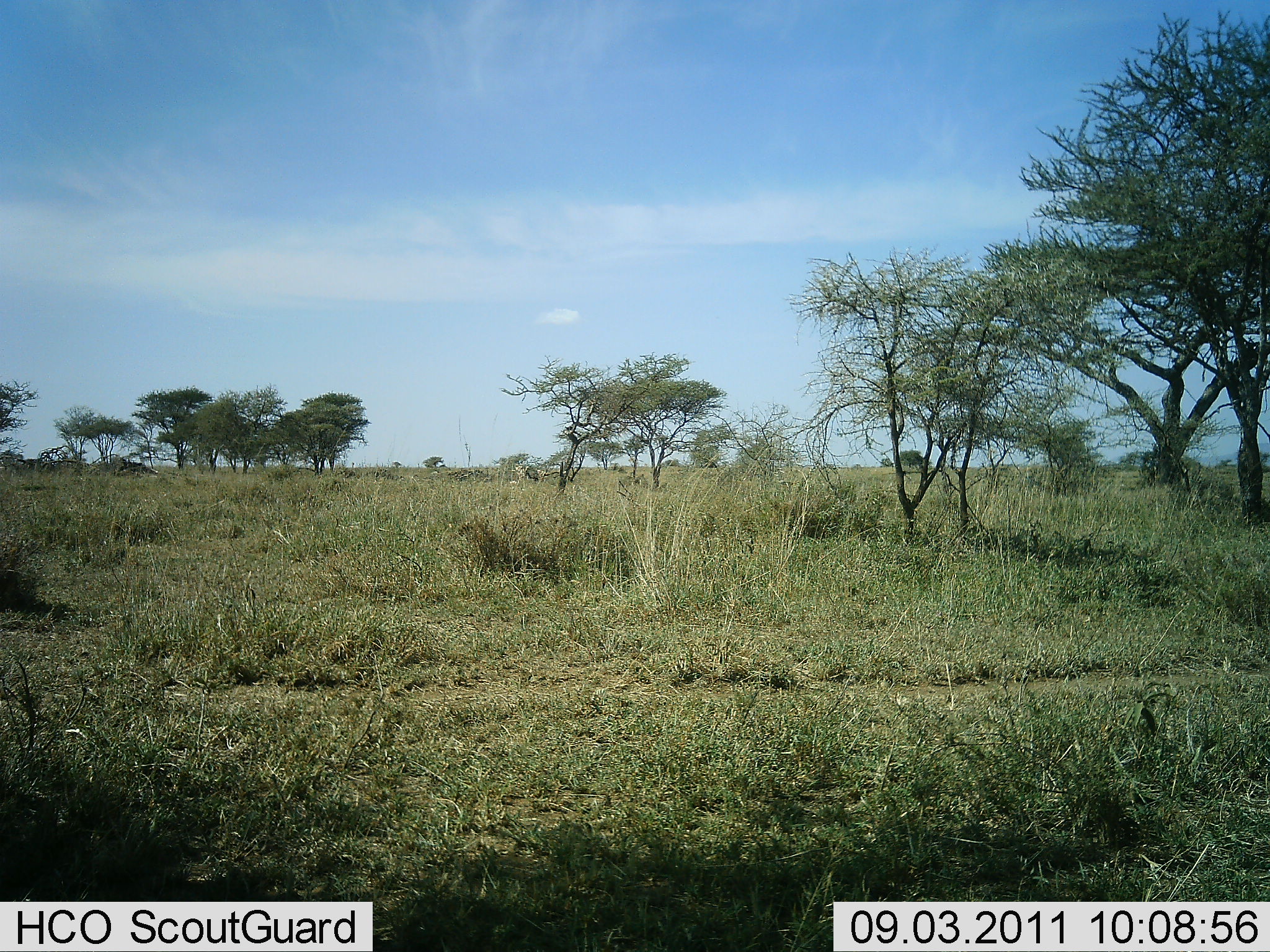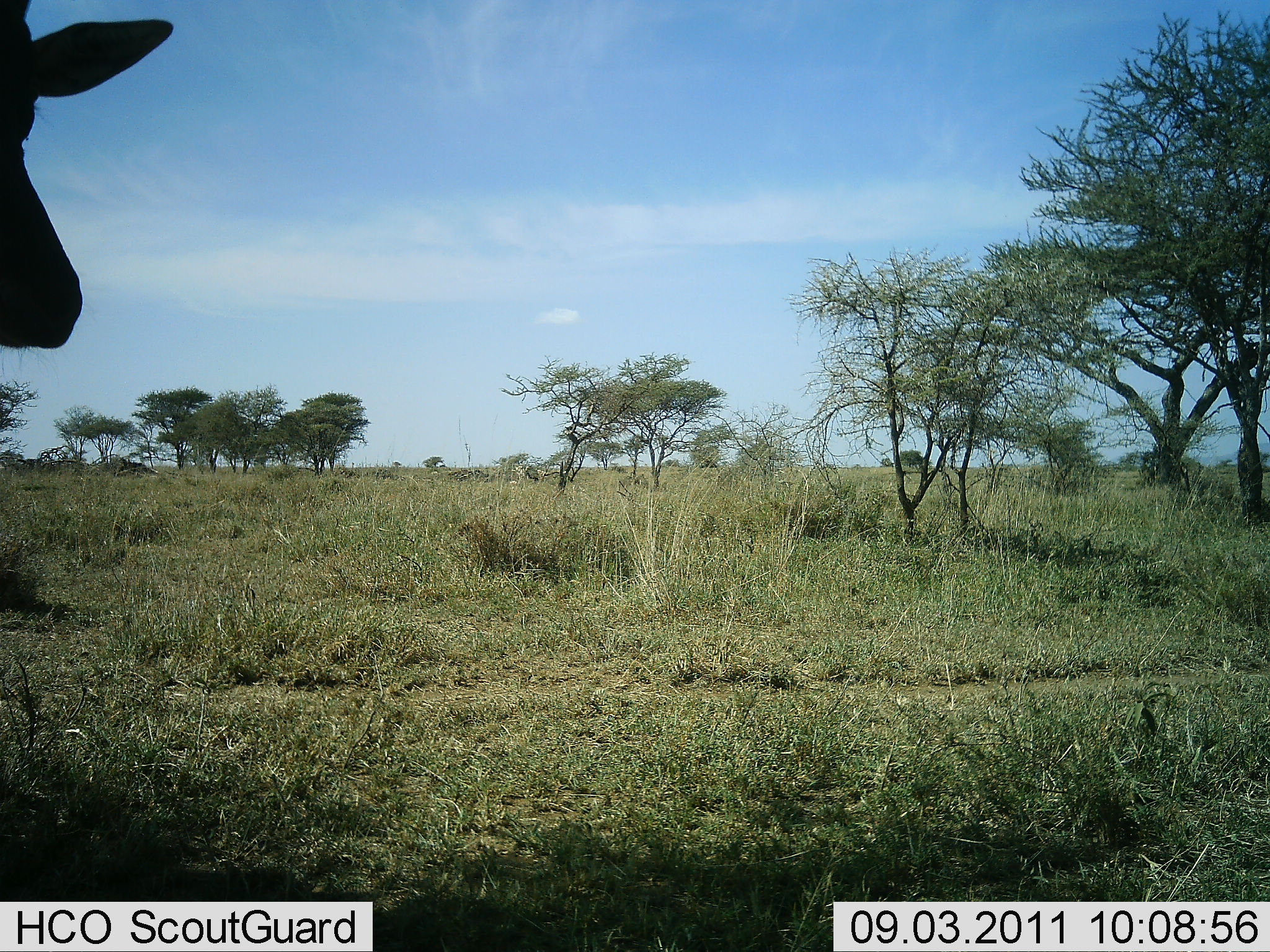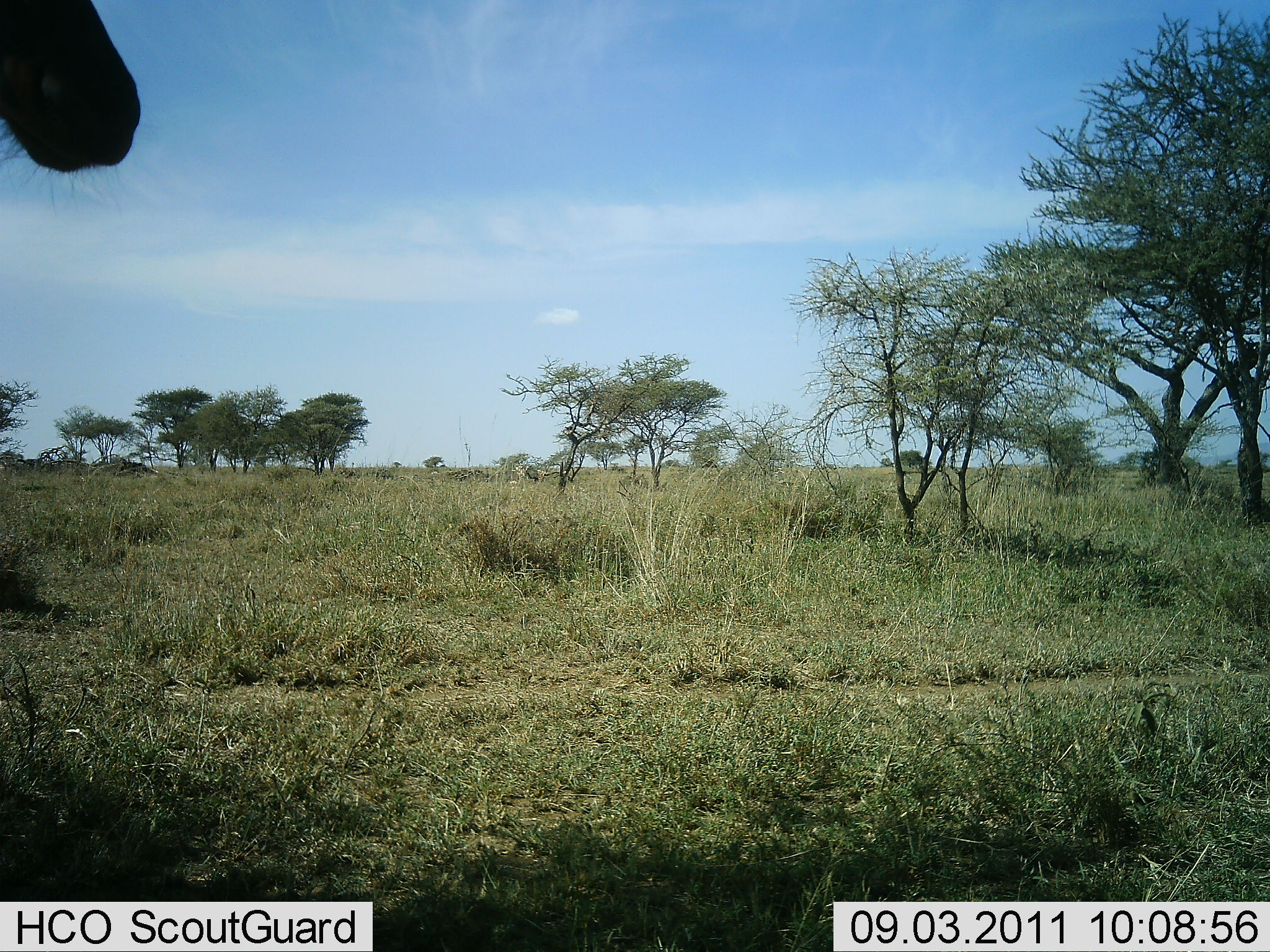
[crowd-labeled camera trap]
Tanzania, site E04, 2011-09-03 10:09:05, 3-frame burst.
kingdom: Animalia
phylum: Chordata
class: Mammalia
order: Artiodactyla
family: Giraffidae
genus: Giraffa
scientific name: Giraffa camelopardalis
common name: giraffe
Giraffe (Giraffa camelopardalis), count 1. Behavior (volunteer vote fractions): standing 75%, resting 0%, moving 0%, interacting 25%. Young present (vote fraction): 0%. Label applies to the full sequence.